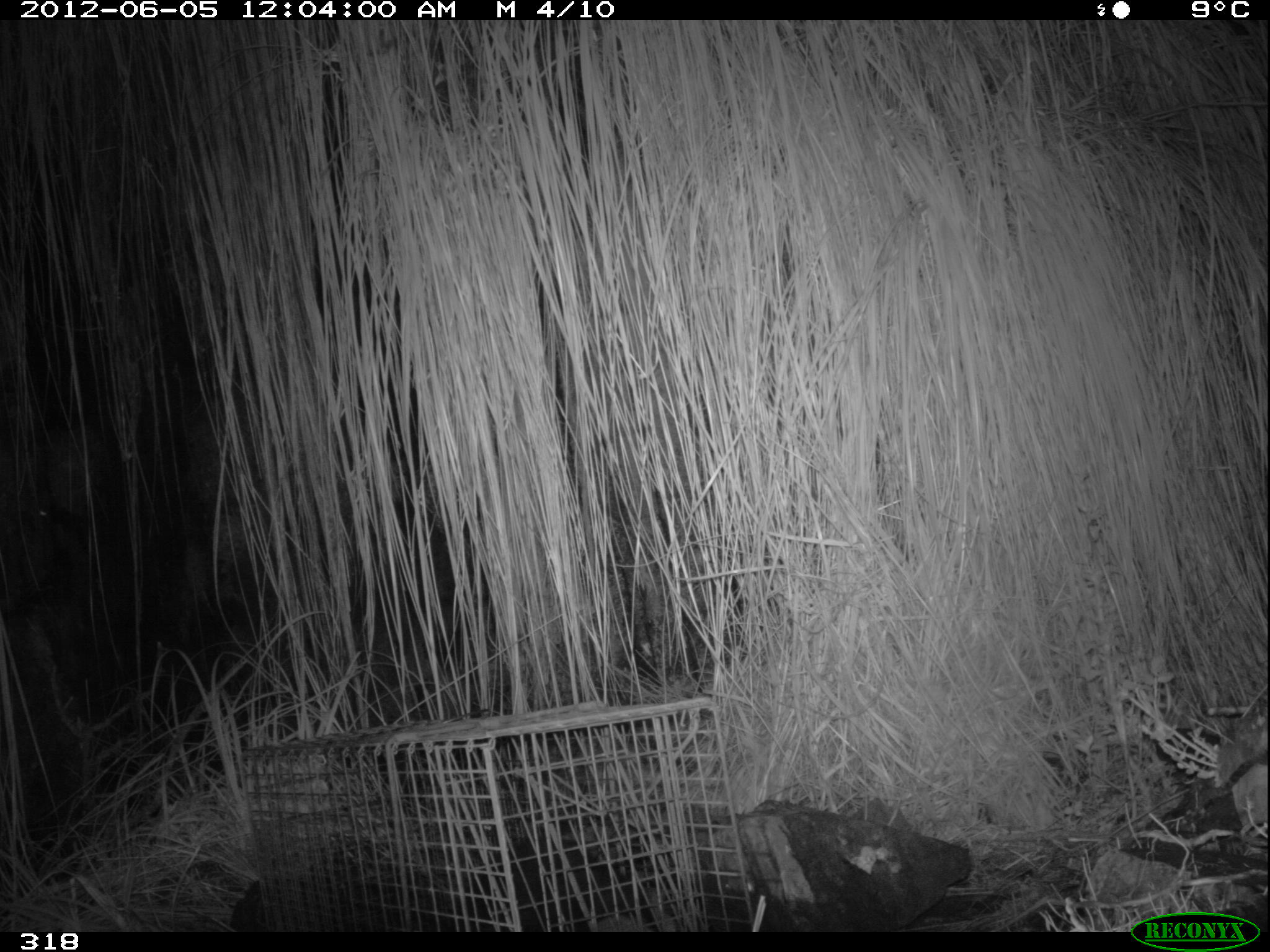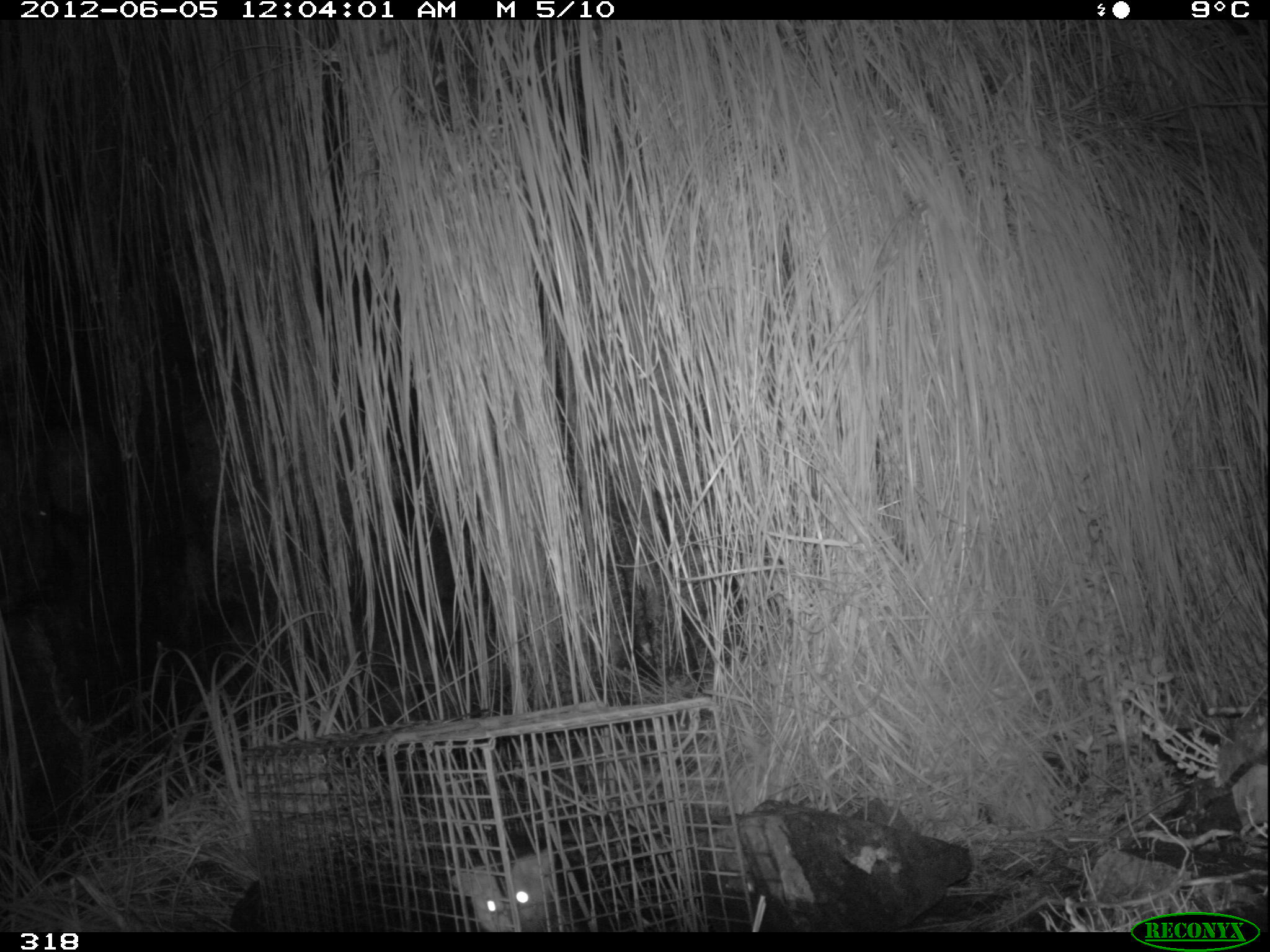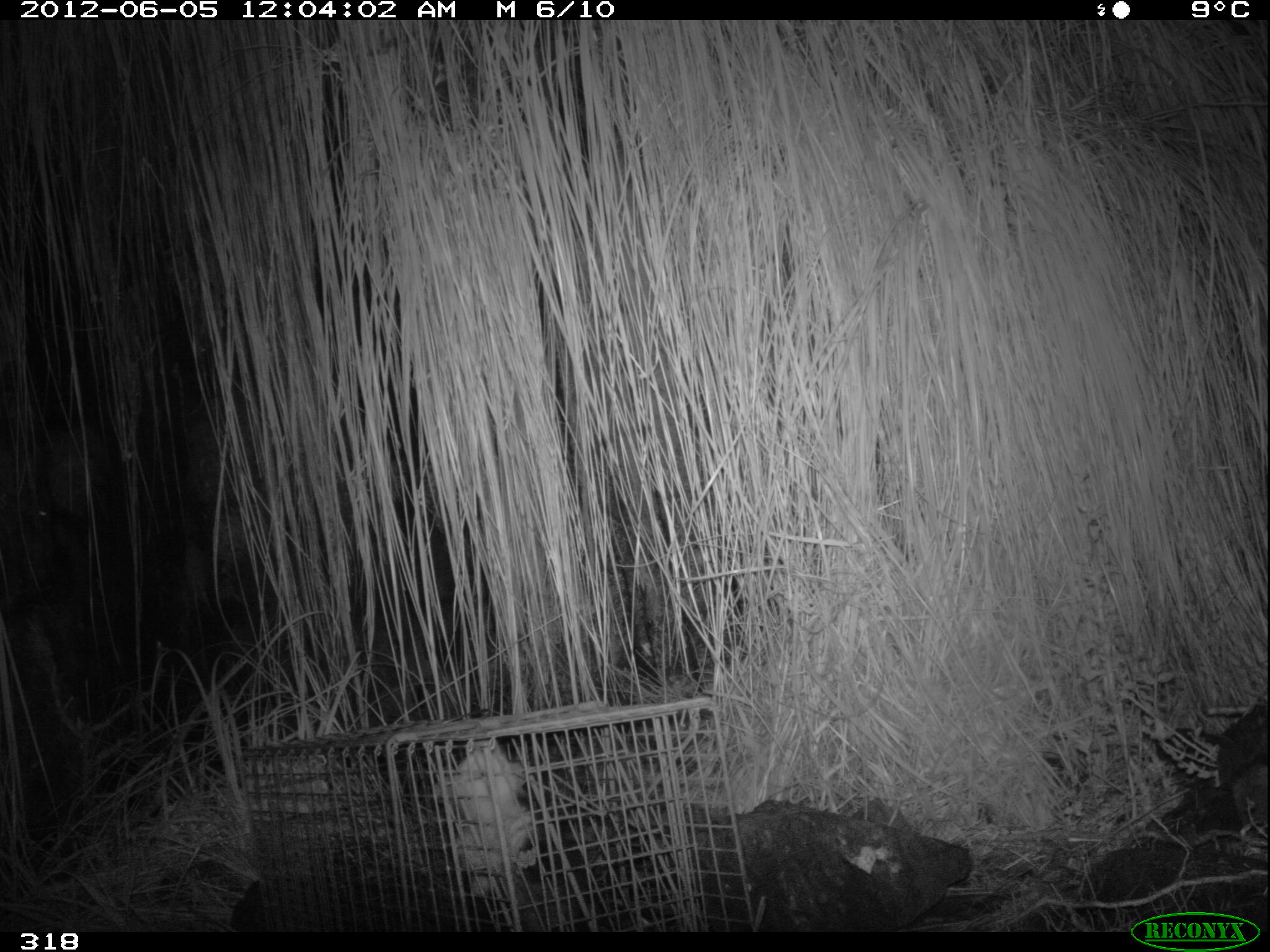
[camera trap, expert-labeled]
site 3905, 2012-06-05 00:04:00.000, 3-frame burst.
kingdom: Animalia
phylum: Chordata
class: Mammalia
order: Didelphimorphia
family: Didelphidae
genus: Didelphis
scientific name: Didelphis pernigra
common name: andean white-eared opossum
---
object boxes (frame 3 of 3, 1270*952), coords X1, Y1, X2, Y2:
didelphis pernigra: 433, 740, 605, 932